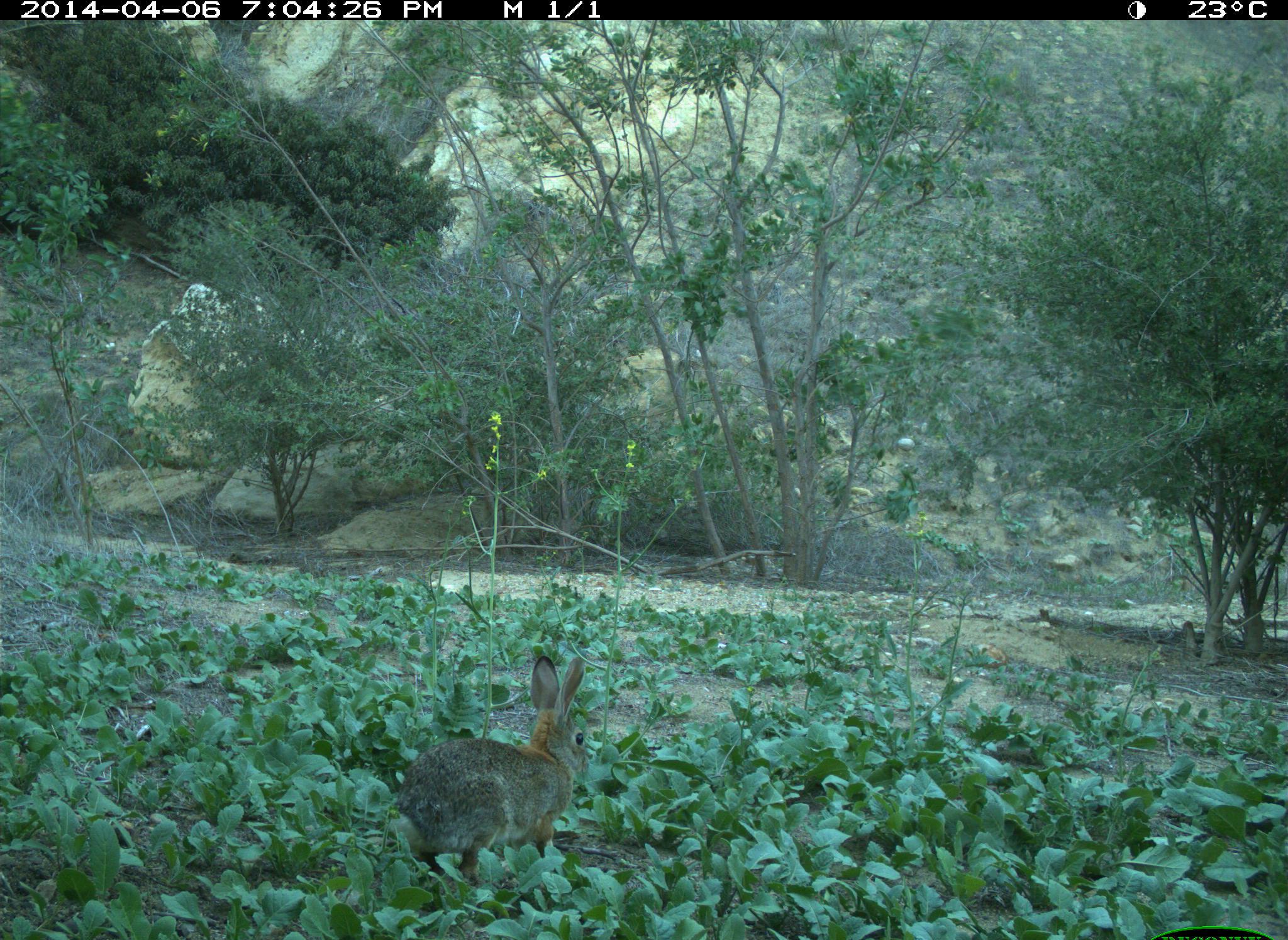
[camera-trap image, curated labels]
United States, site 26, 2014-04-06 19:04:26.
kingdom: Animalia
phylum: Chordata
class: Mammalia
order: Lagomorpha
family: Leporidae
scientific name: Leporidae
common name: rabbits and hares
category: rabbit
Rabbit (rabbits and hares) (Leporidae).